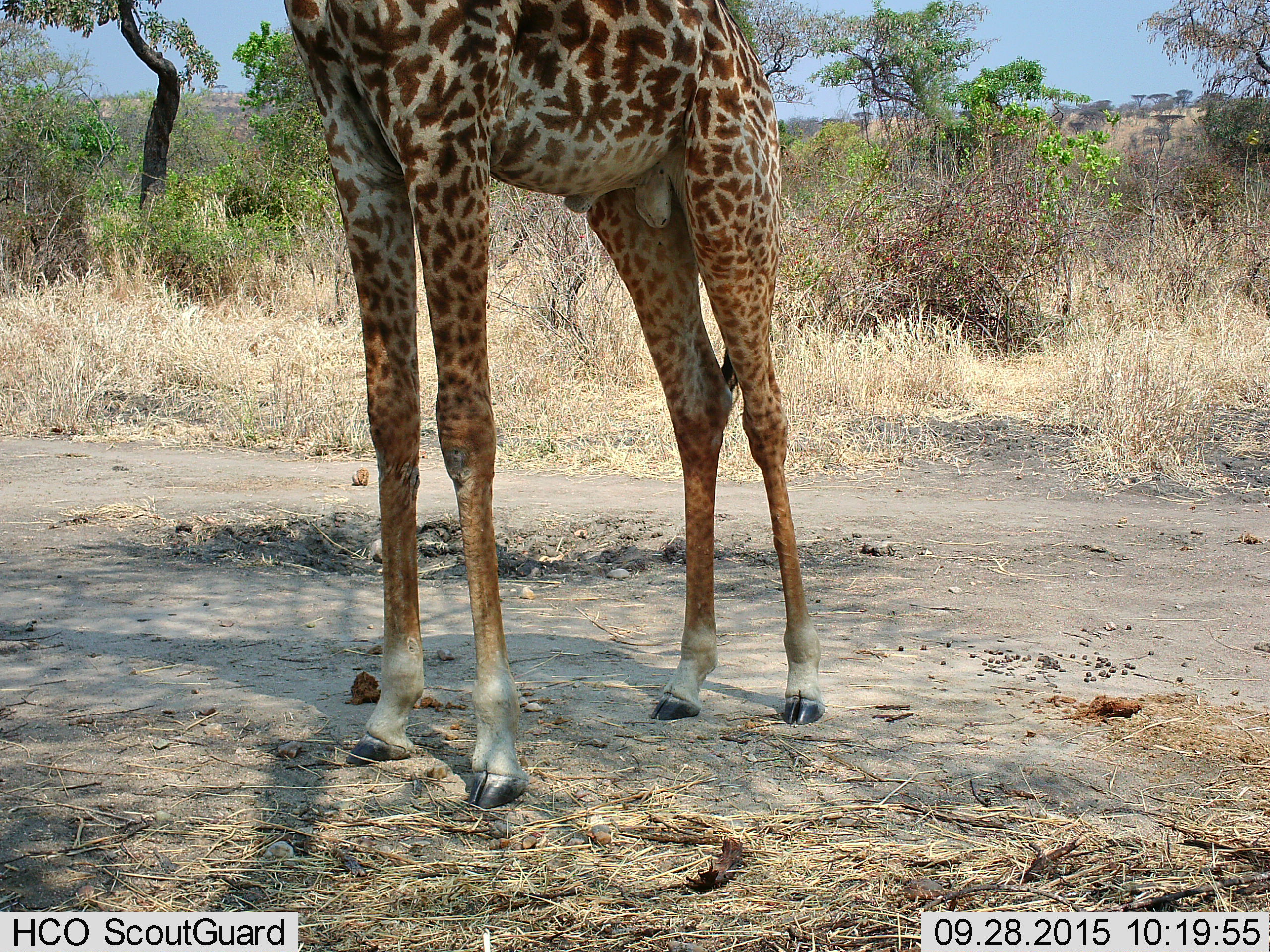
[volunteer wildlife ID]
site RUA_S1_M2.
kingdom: Animalia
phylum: Chordata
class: Mammalia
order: Artiodactyla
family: Giraffidae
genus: Giraffa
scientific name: Giraffa camelopardalis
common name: giraffe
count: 1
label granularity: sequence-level